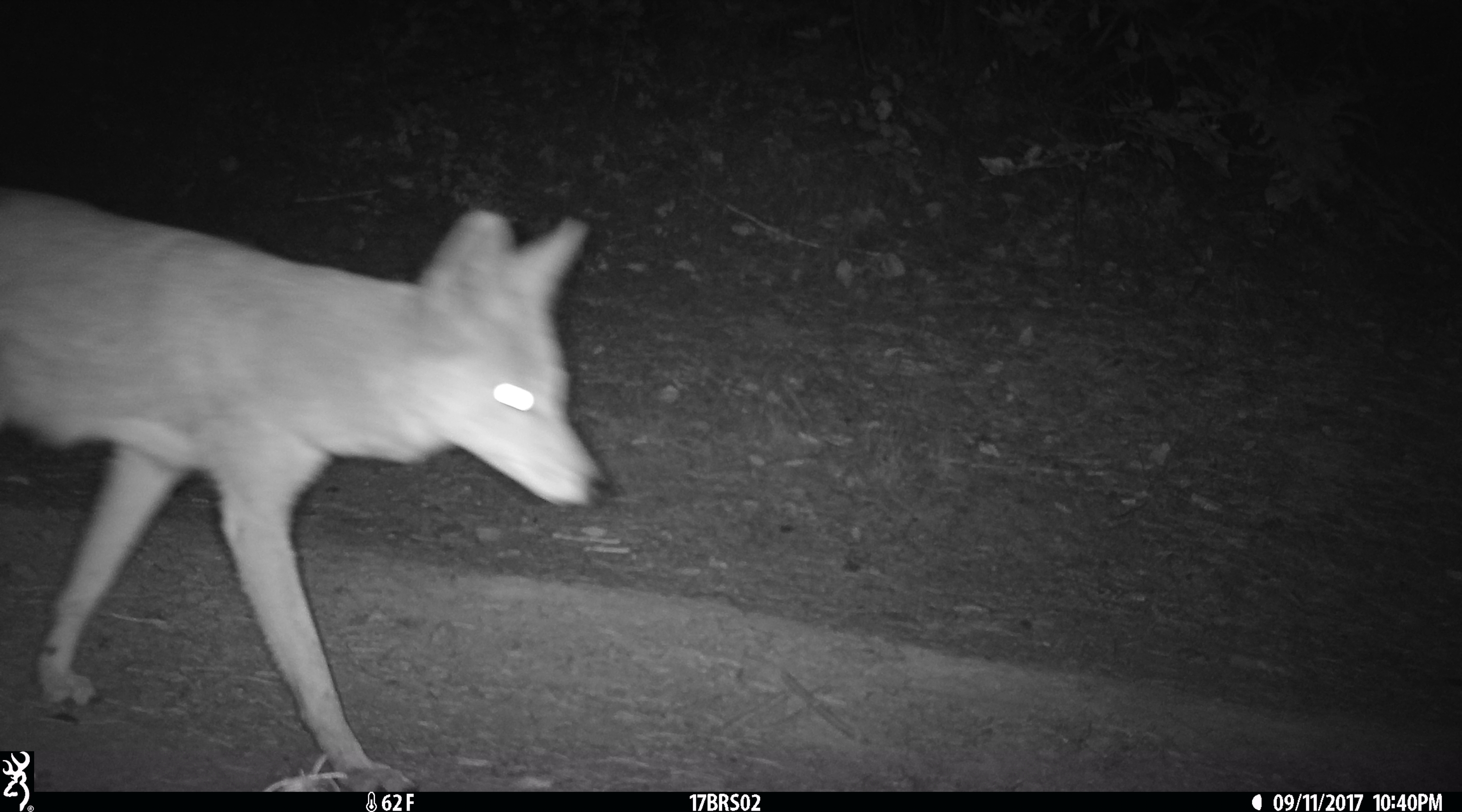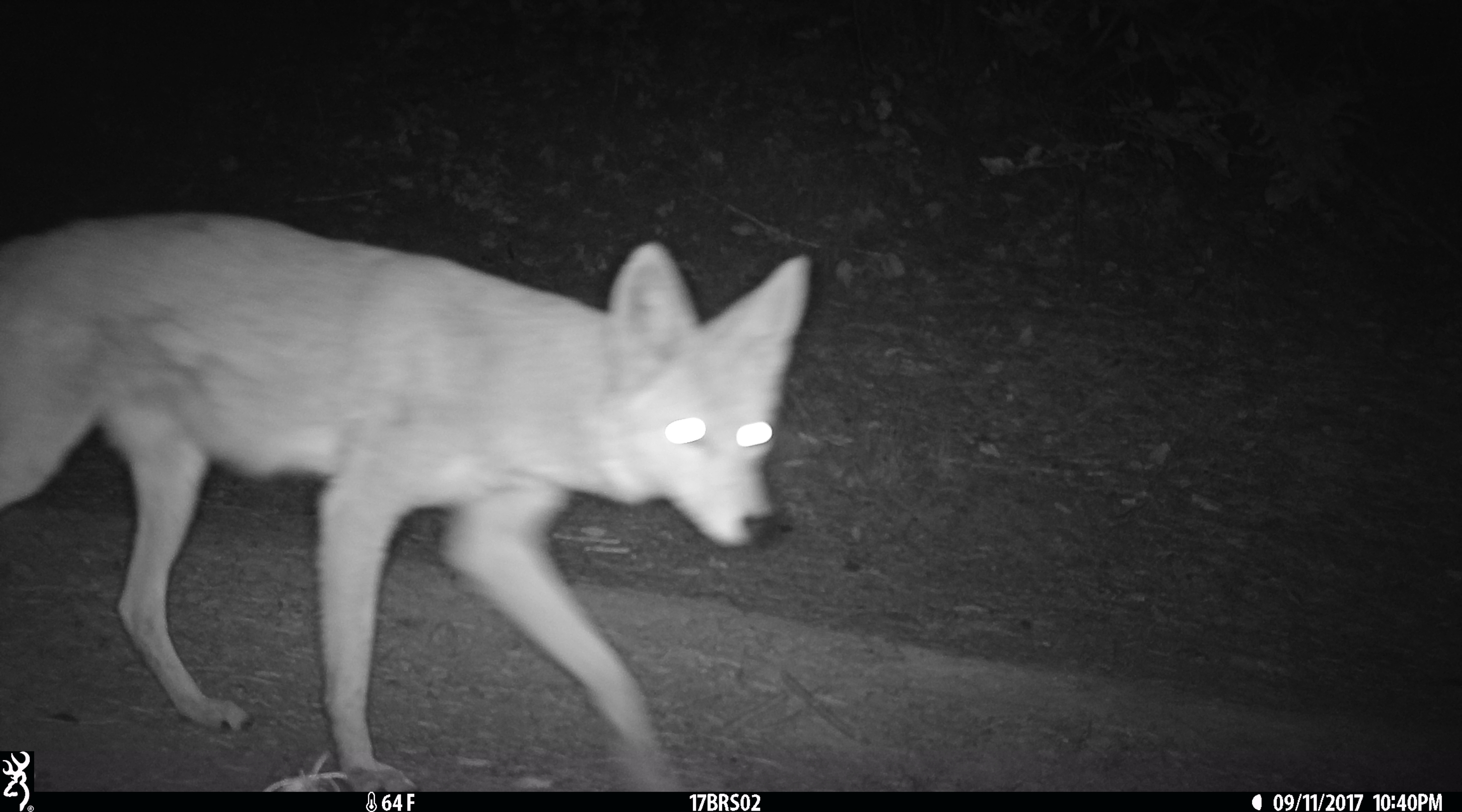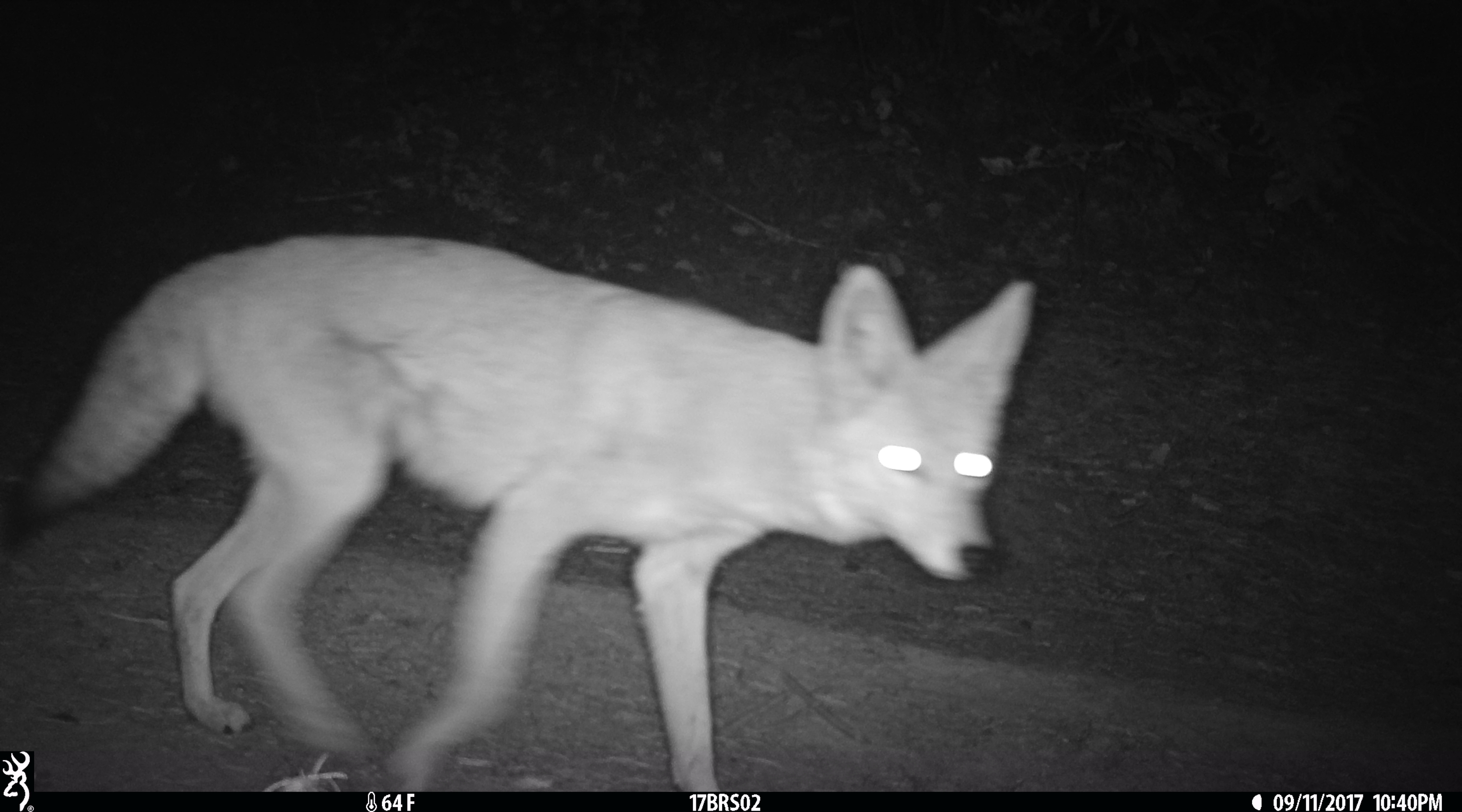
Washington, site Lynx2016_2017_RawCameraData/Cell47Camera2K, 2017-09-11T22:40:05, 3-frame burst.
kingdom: Animalia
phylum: Chordata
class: Mammalia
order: Carnivora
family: Canidae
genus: Canis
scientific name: Canis latrans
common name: coyote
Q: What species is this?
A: Canis latrans (coyote).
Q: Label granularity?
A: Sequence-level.